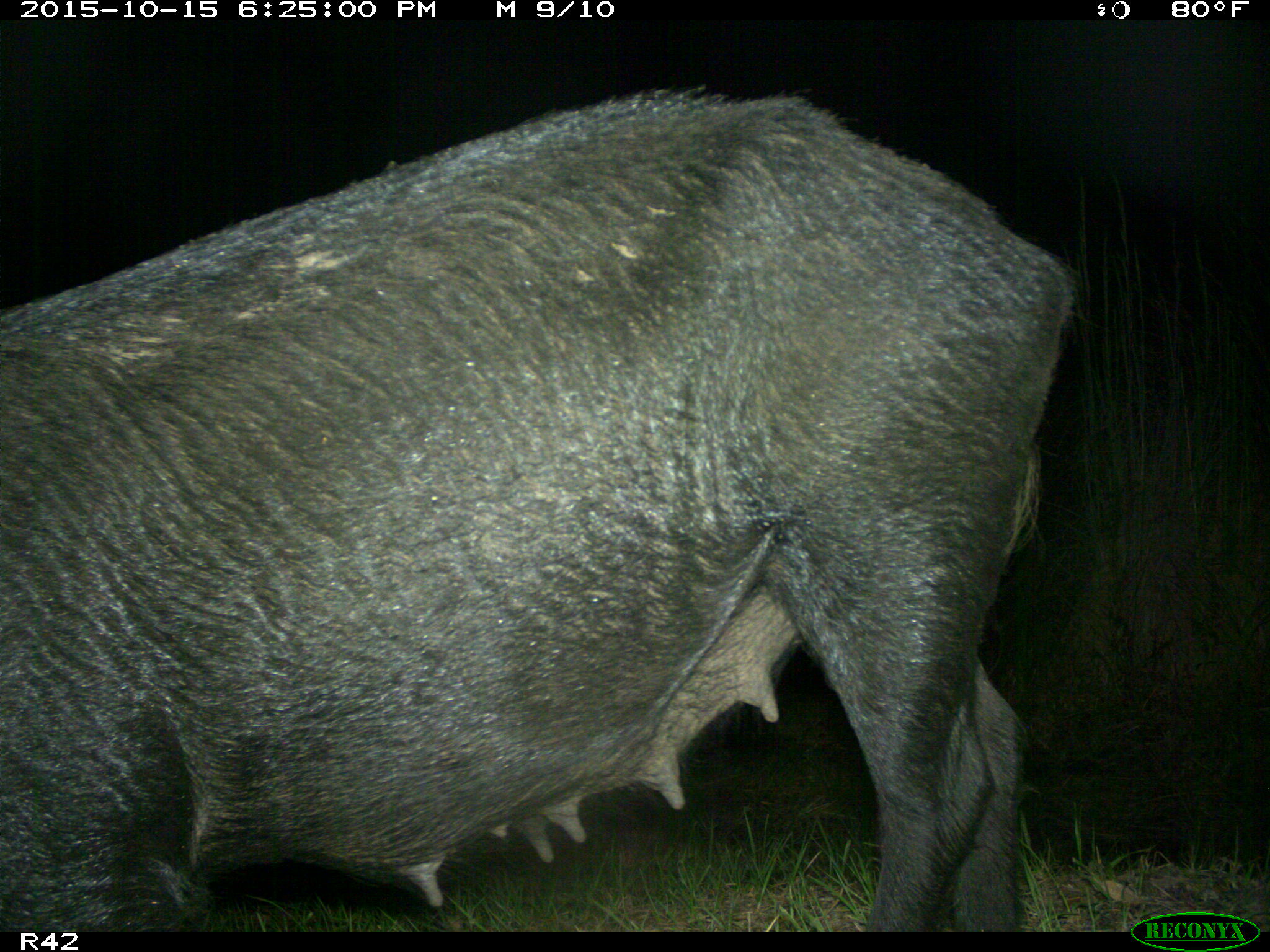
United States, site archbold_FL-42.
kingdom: Animalia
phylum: Chordata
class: Mammalia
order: Artiodactyla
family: Suidae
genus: Sus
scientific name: Sus scrofa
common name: wild boar